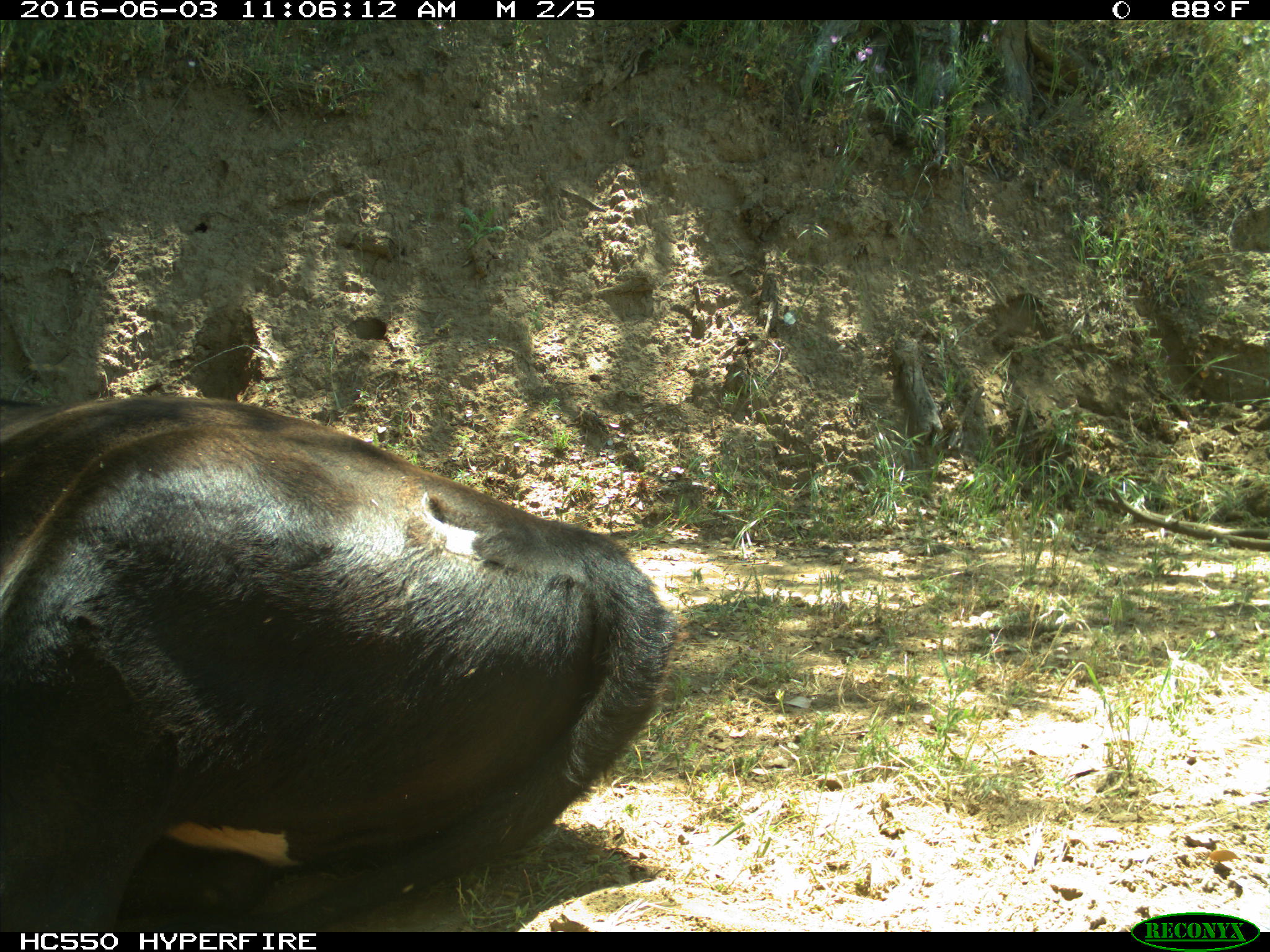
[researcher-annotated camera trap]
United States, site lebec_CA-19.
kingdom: Animalia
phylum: Chordata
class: Mammalia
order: Artiodactyla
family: Bovidae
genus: Bos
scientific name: Bos taurus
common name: domestic cow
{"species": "Bos taurus (domestic cow)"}